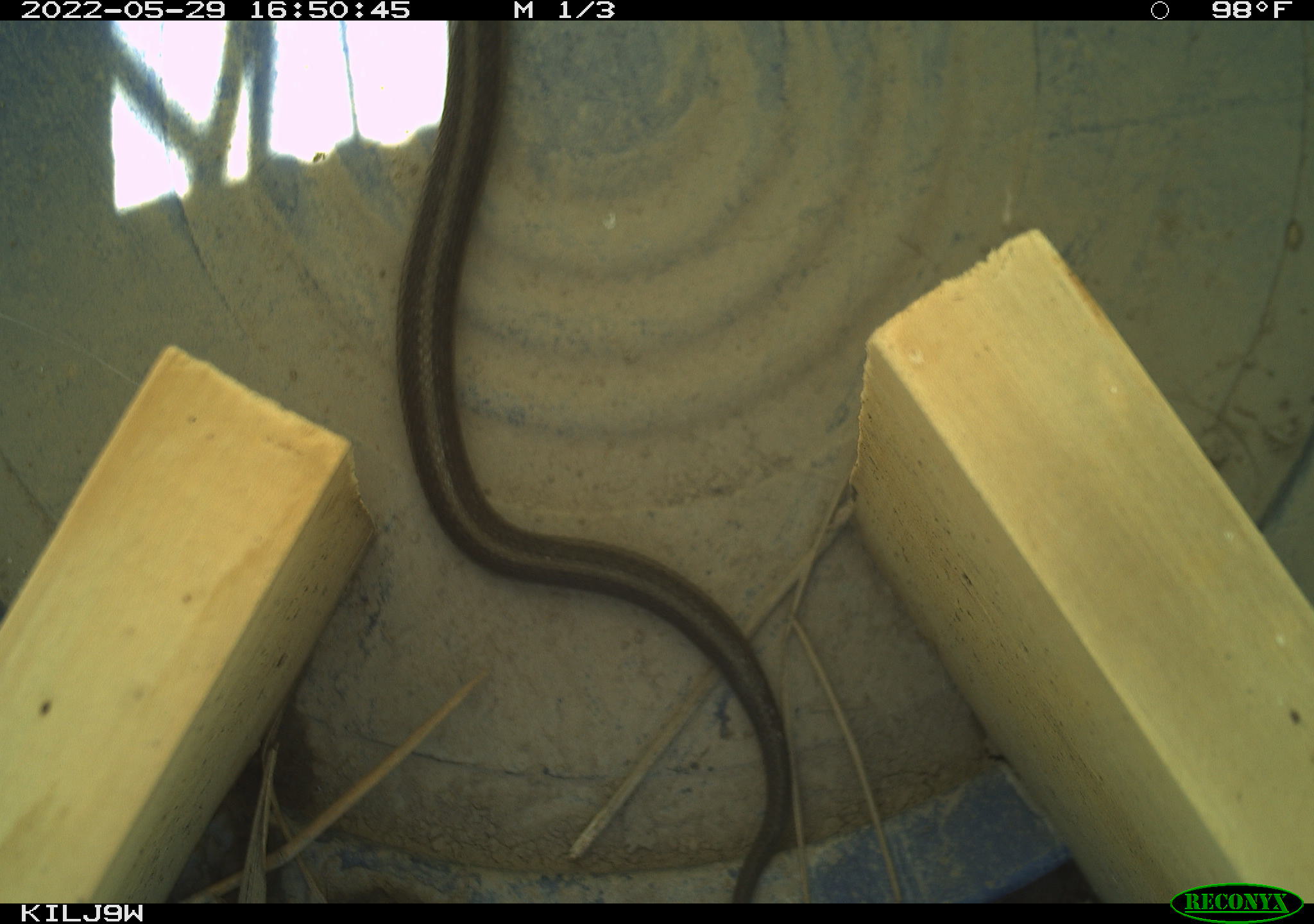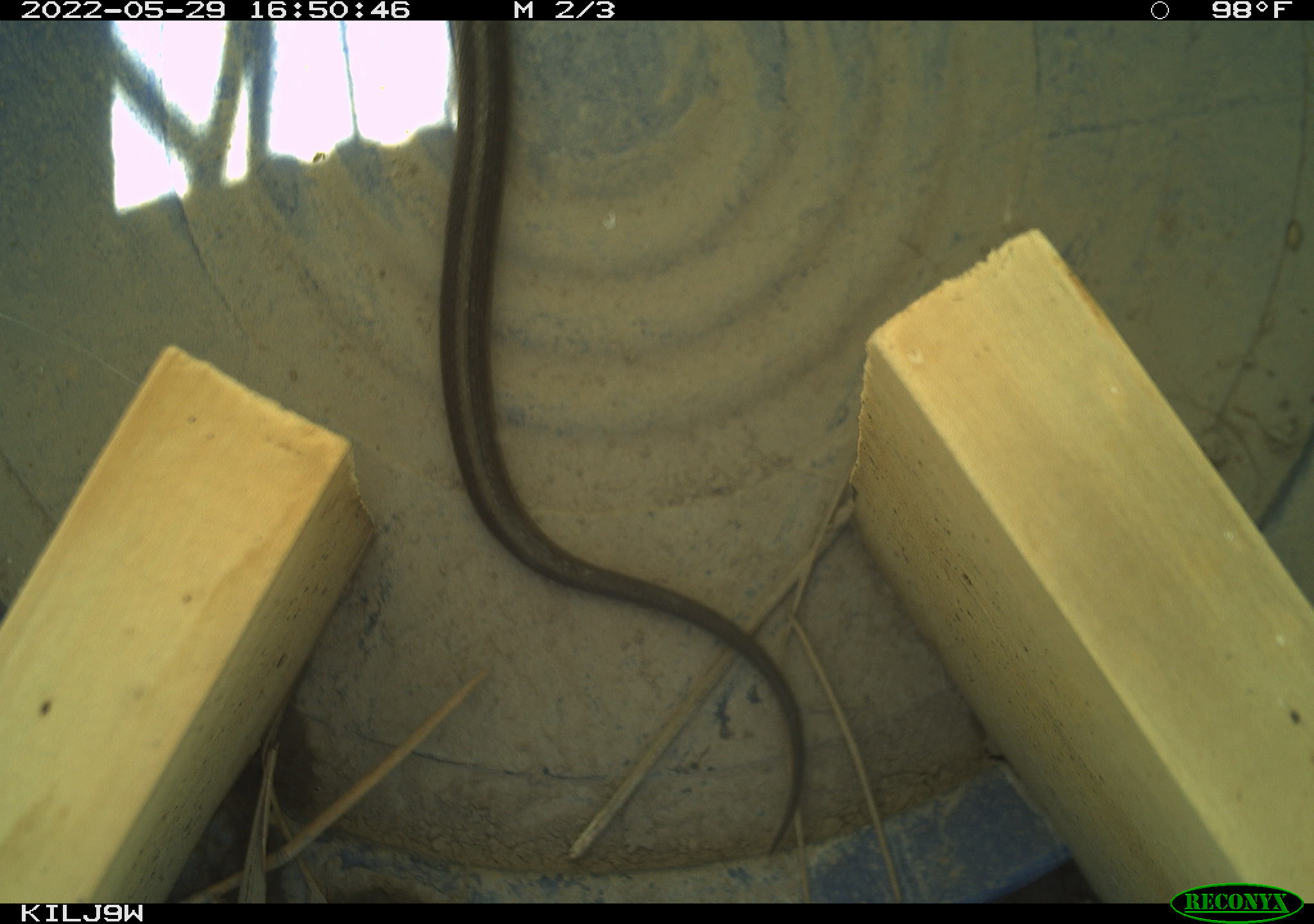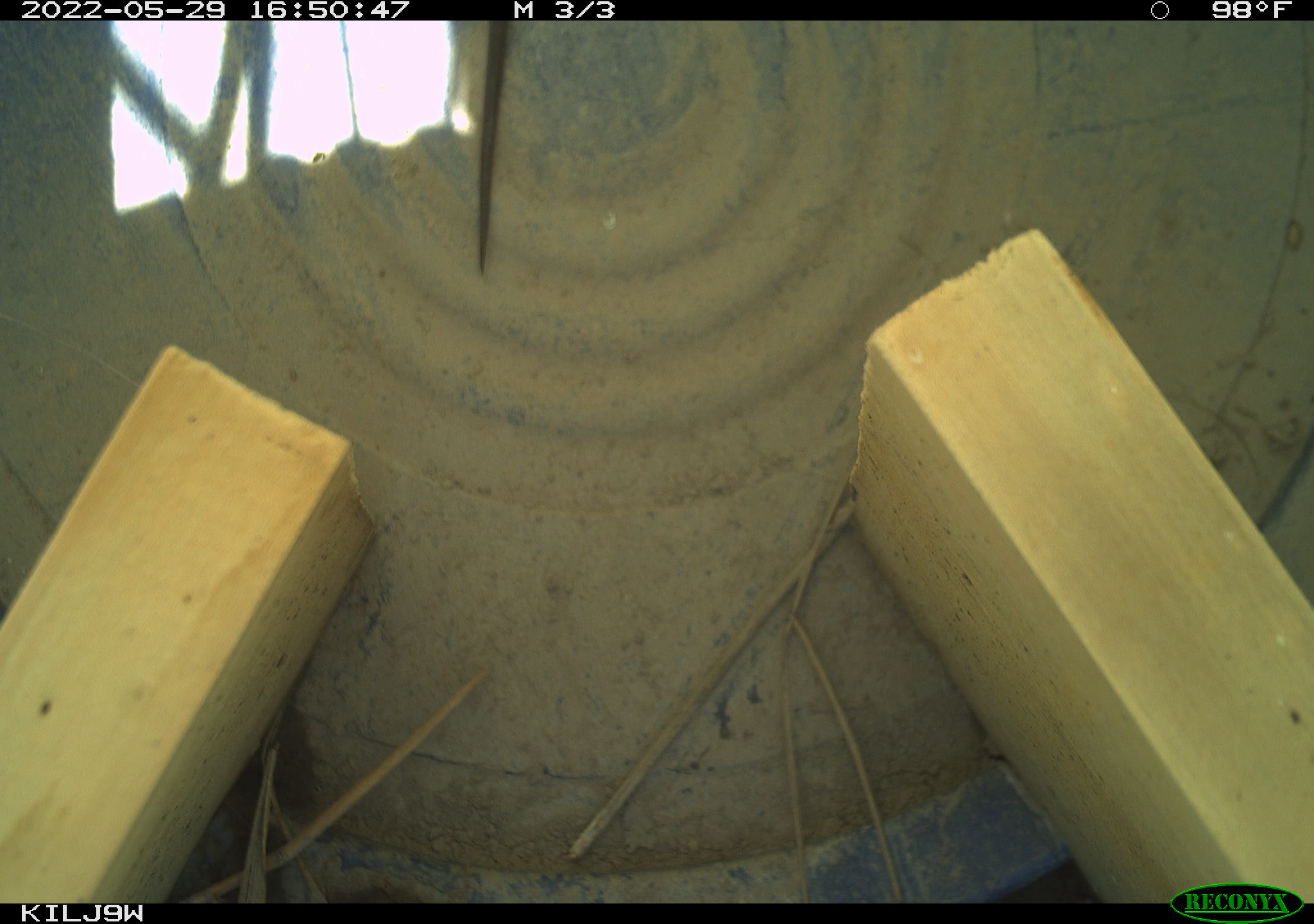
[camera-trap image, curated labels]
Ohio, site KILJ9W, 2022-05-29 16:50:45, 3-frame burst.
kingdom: Animalia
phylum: Chordata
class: Reptilia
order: Squamata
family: Colubridae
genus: Thamnophis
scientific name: Thamnophis sirtalis sirtalis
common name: eastern gartersnake